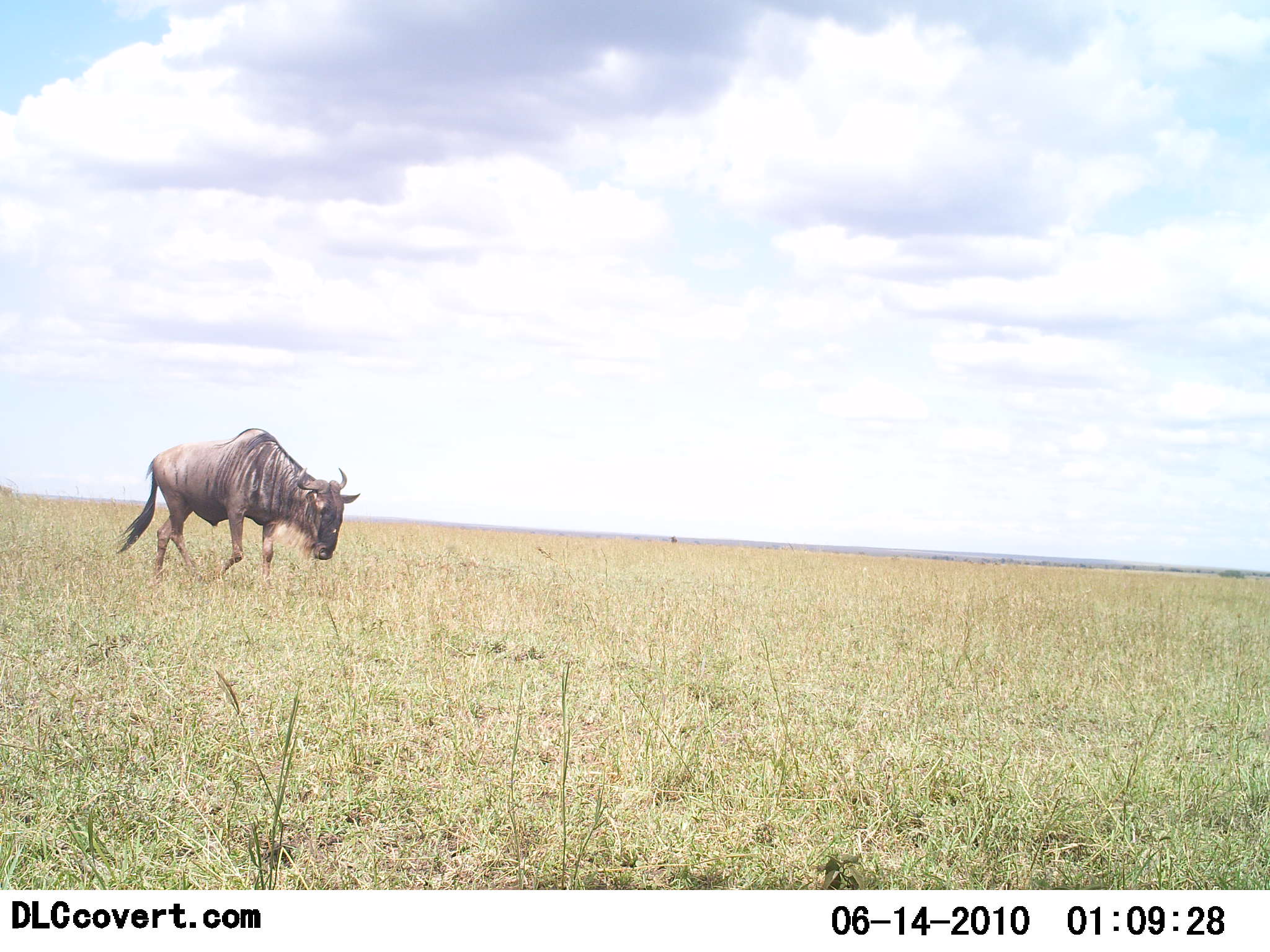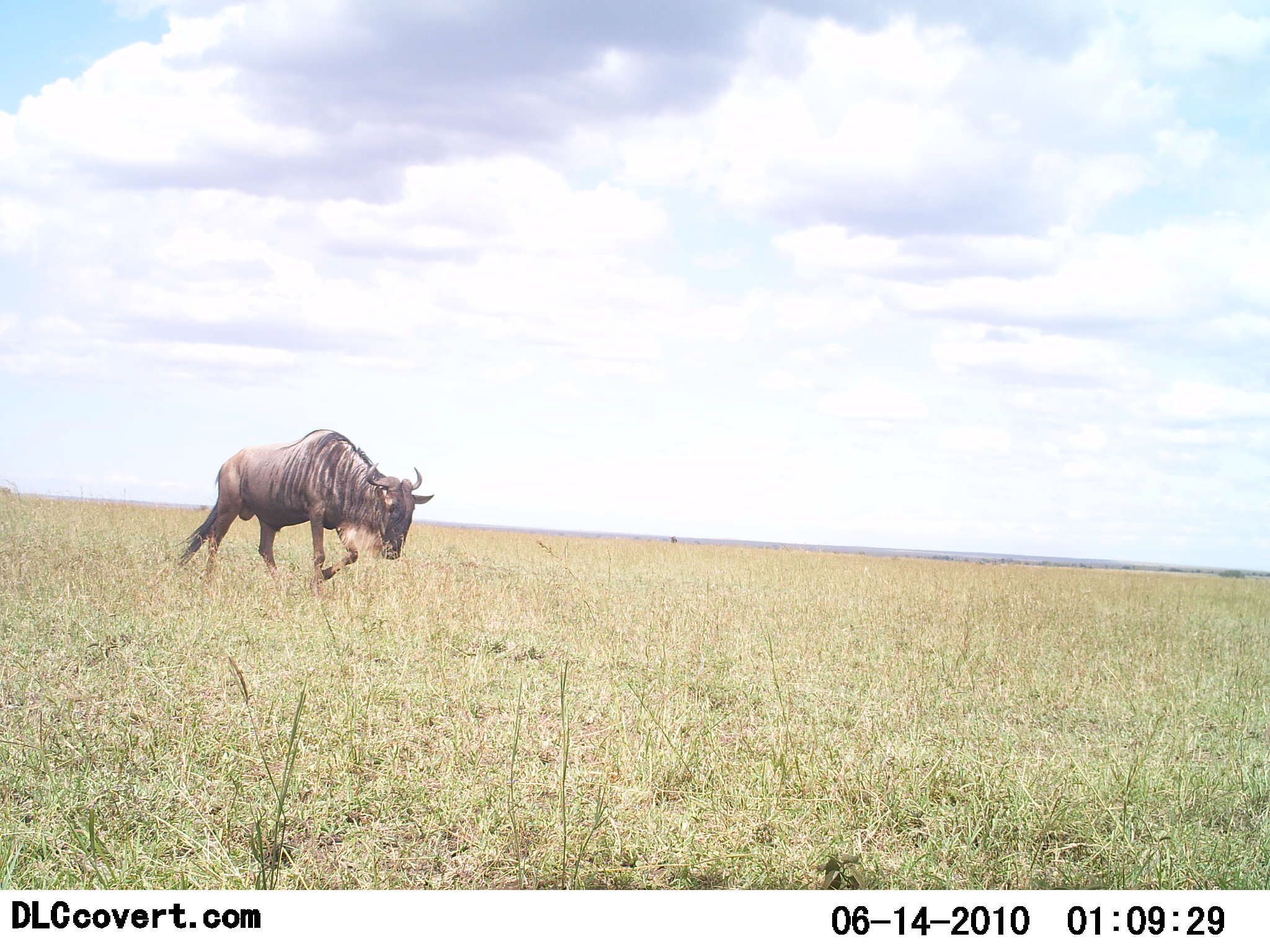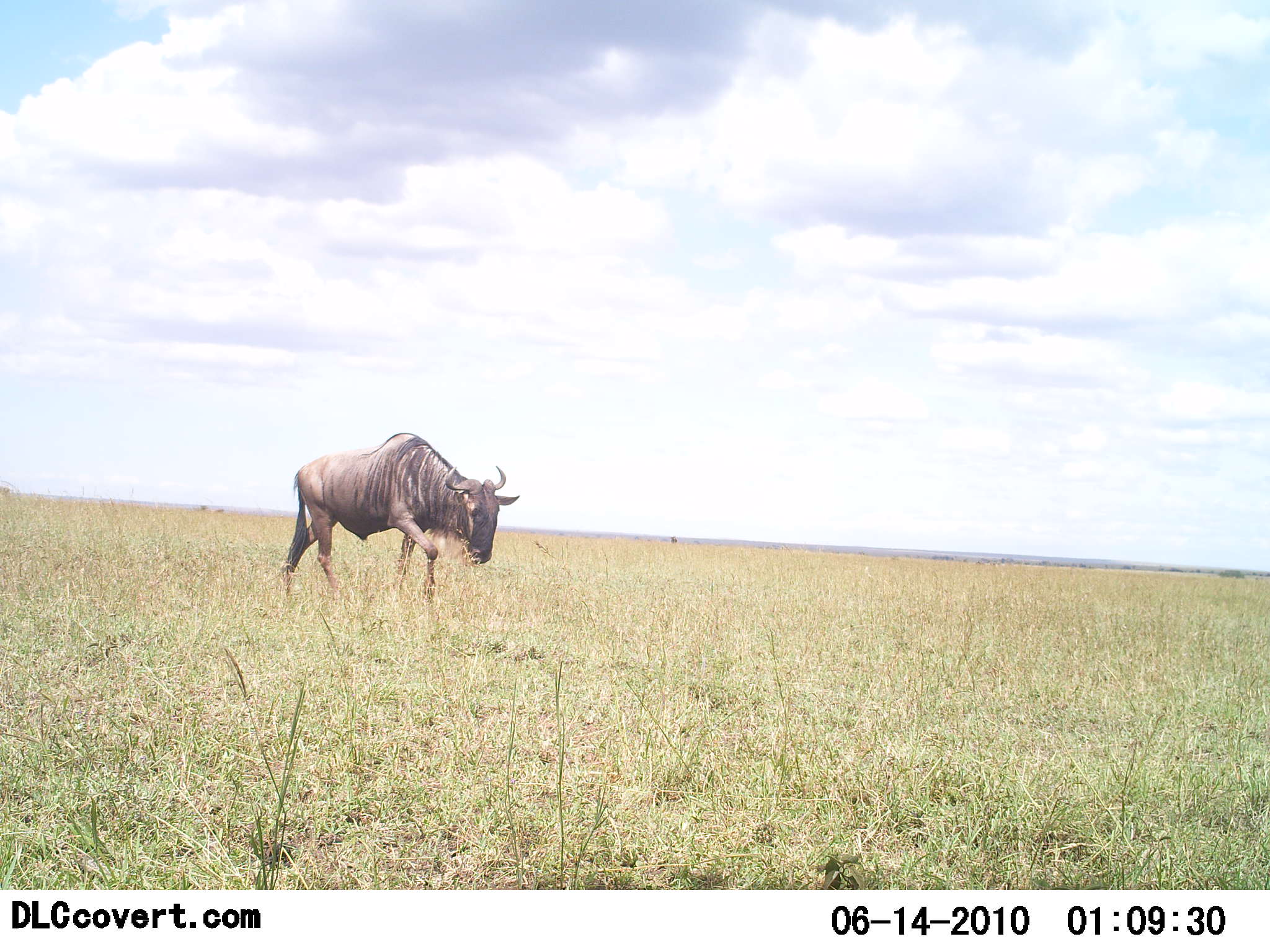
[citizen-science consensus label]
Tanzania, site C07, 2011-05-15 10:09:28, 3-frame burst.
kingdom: Animalia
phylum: Chordata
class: Mammalia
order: Artiodactyla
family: Bovidae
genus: Connochaetes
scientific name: Connochaetes taurinus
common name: blue wildebeest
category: wildebeest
Wildebeest (blue wildebeest) (Connochaetes taurinus), count 1. Behavior (volunteer vote fractions): standing 9%, resting 0%, moving 91%, interacting 0%. Young present (vote fraction): 0%. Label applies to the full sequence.